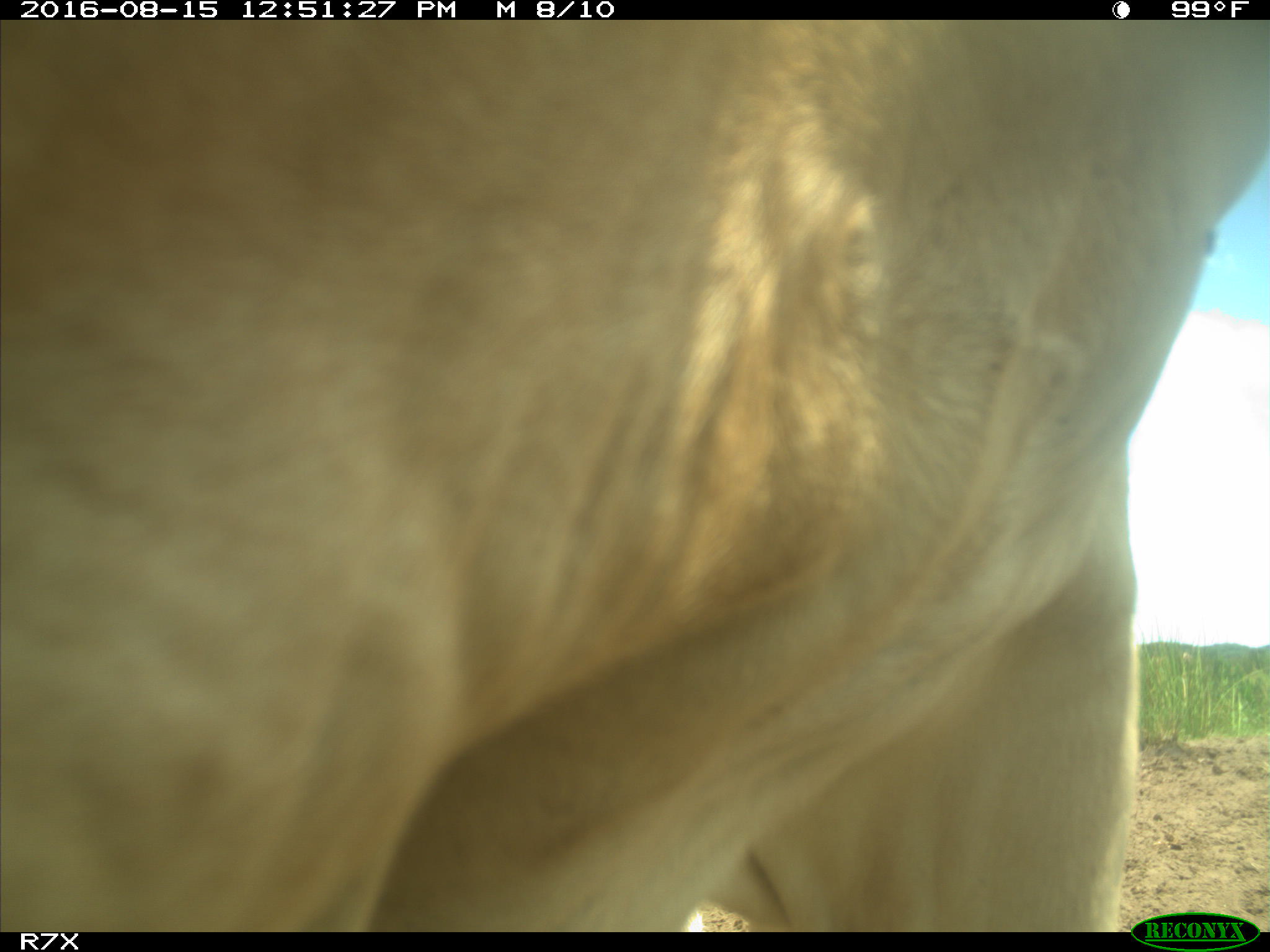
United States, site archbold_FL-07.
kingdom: Animalia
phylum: Chordata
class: Mammalia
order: Artiodactyla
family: Bovidae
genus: Bos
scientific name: Bos taurus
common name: domestic cow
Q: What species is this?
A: Bos taurus (domestic cow).